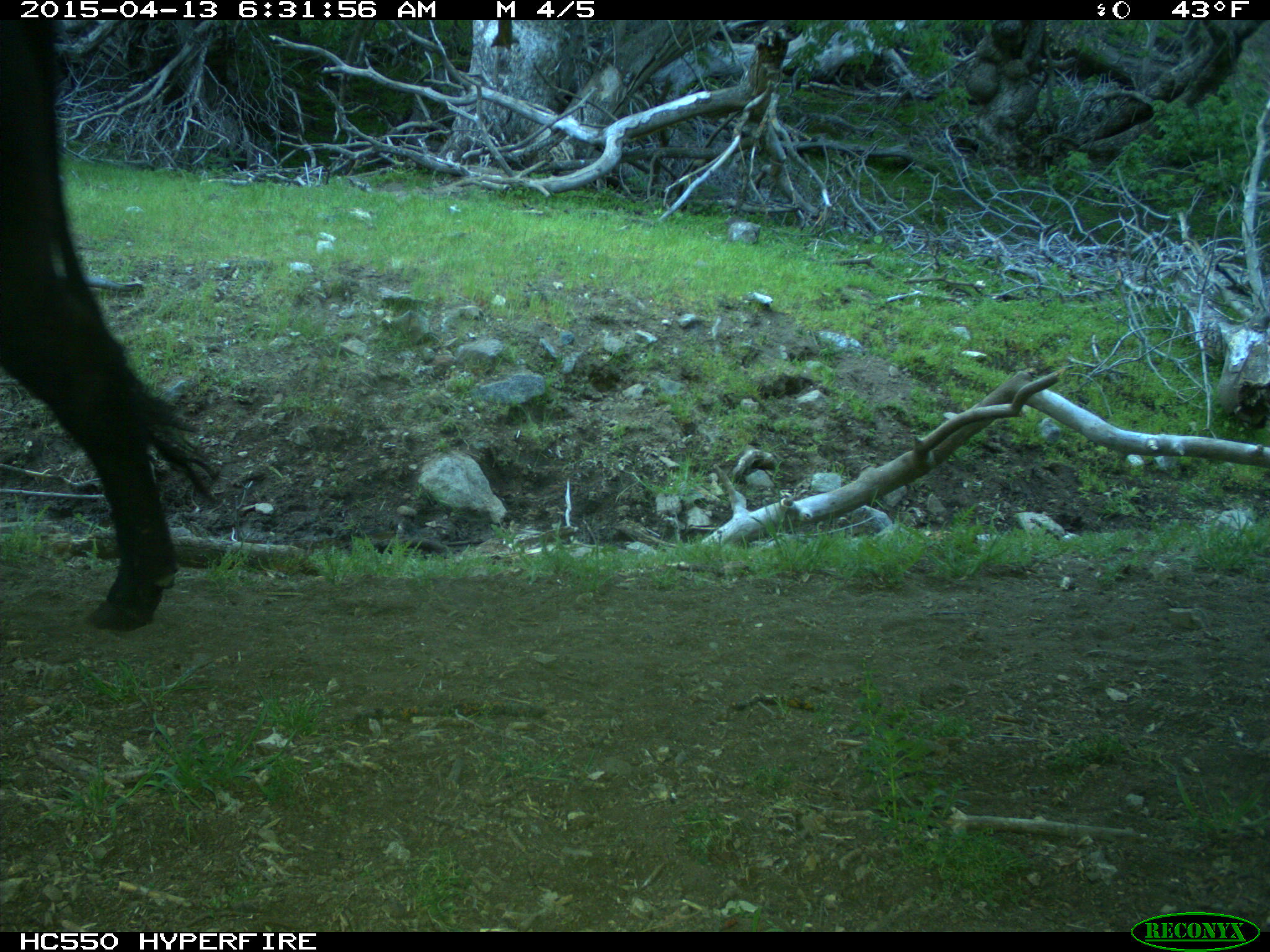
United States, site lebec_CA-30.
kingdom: Animalia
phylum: Chordata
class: Mammalia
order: Artiodactyla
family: Bovidae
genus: Bos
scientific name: Bos taurus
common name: domestic cow